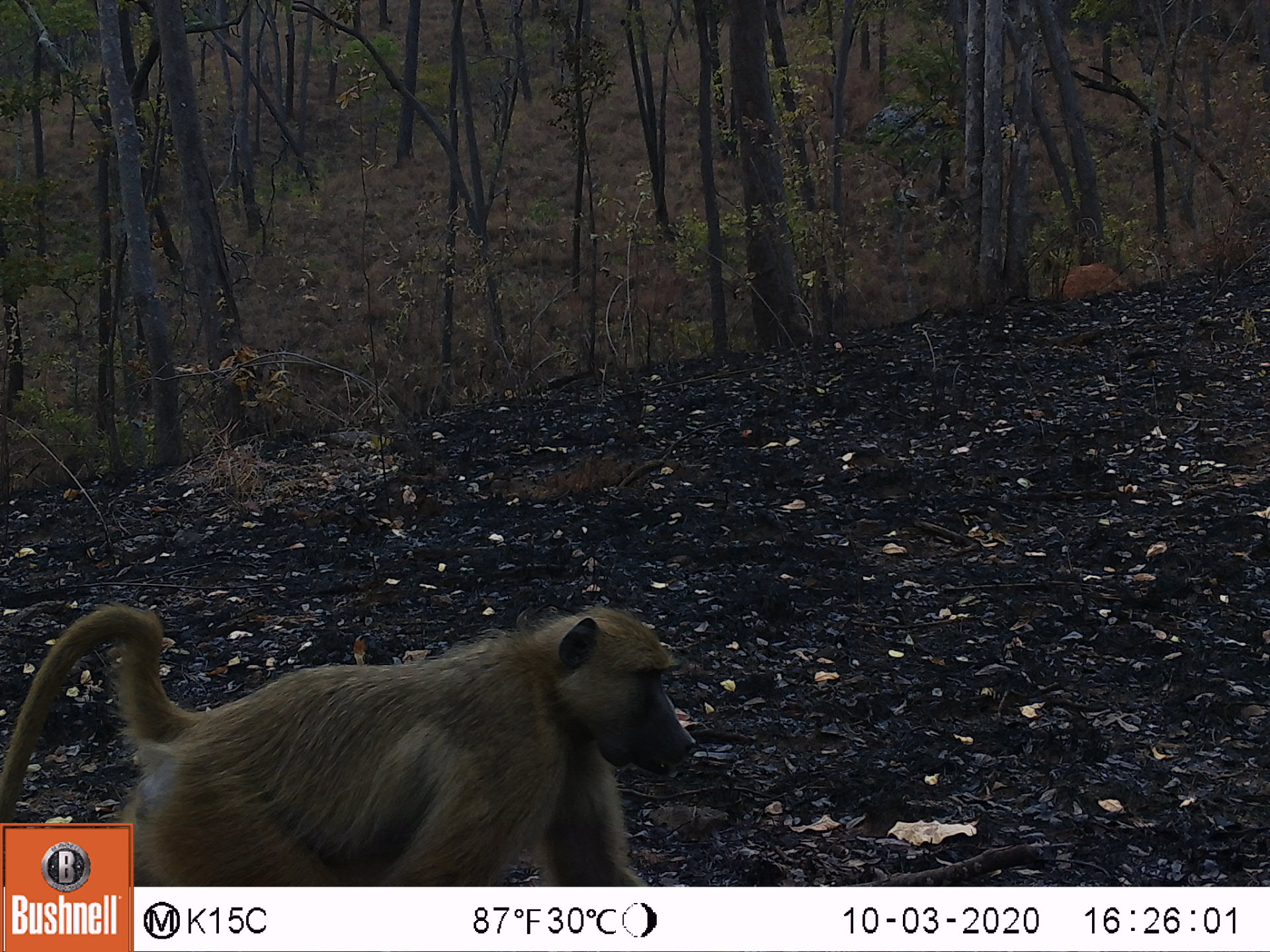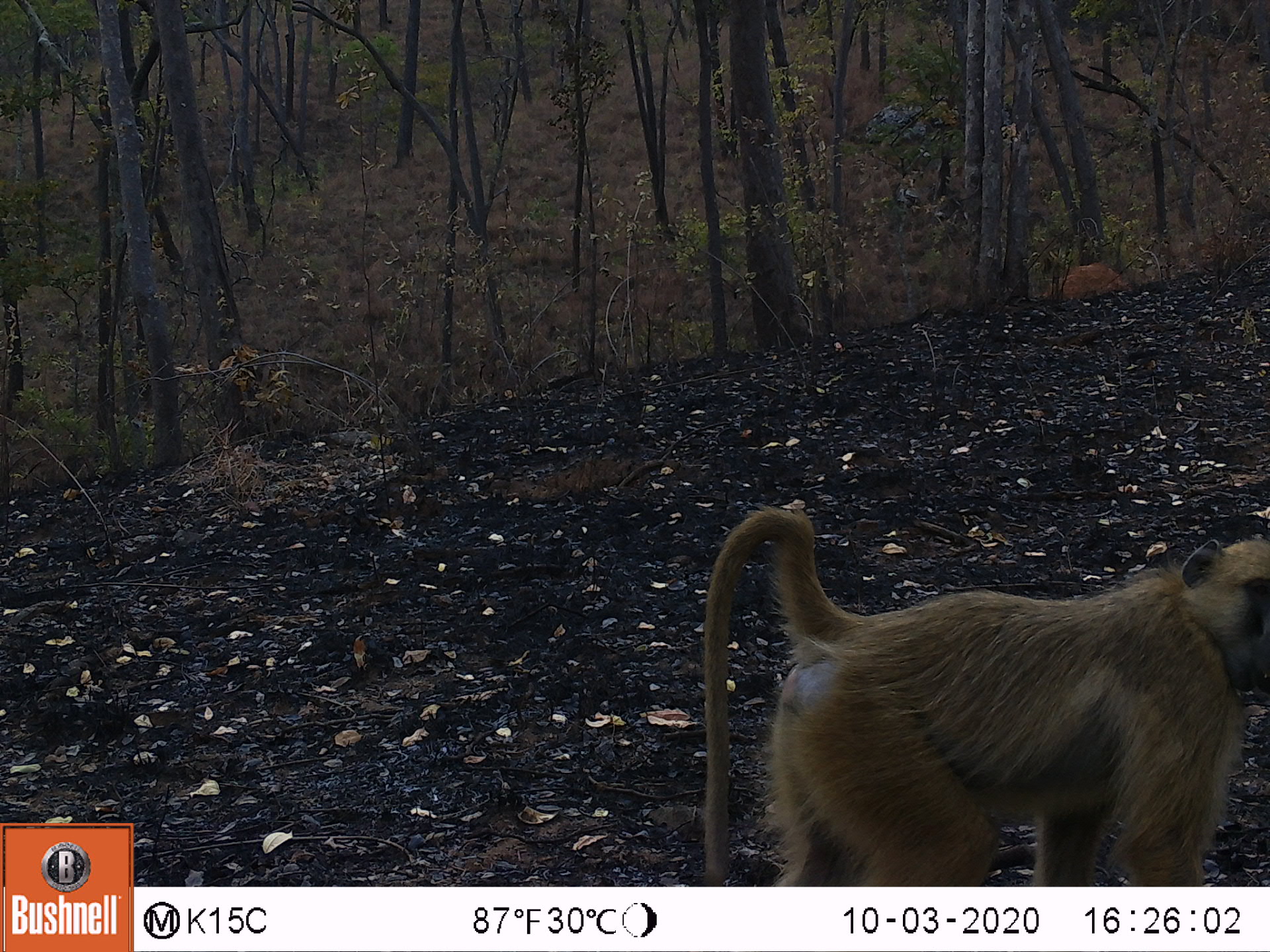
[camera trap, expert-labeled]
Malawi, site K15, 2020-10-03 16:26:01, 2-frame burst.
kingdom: Animalia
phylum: Chordata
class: Mammalia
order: Primates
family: Cercopithecidae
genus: Papio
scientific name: Papio cynocephalus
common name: yellow baboon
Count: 1.